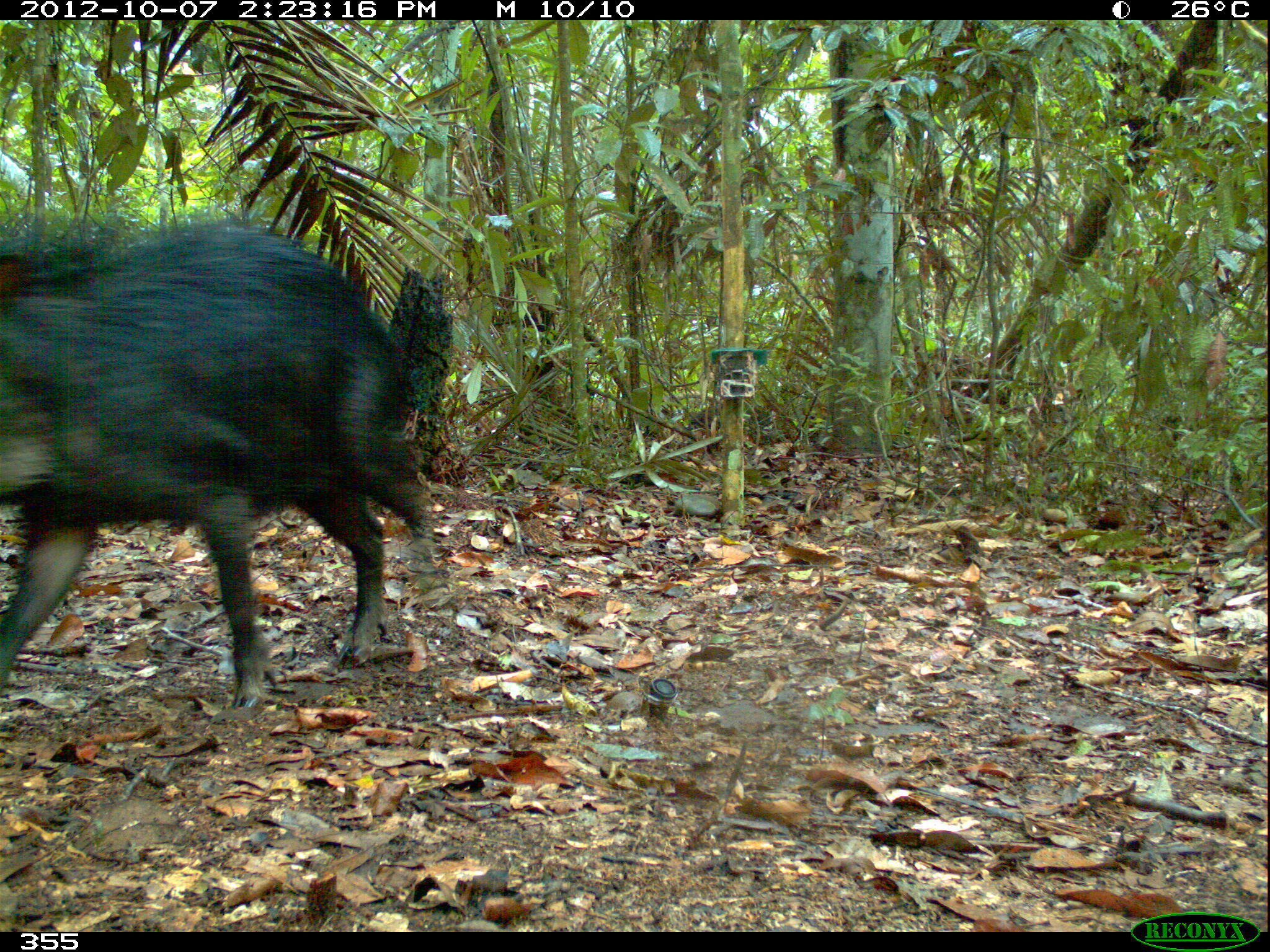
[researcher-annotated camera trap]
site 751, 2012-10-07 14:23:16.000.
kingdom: Animalia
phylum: Chordata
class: Mammalia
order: Artiodactyla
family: Tayassuidae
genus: Tayassu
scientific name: Tayassu pecari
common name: white-lipped peccary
Tayassu pecari (white-lipped peccary).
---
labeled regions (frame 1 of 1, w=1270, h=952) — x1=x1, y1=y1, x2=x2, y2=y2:
tayassu pecari: x1=1, y1=214, x2=430, y2=713